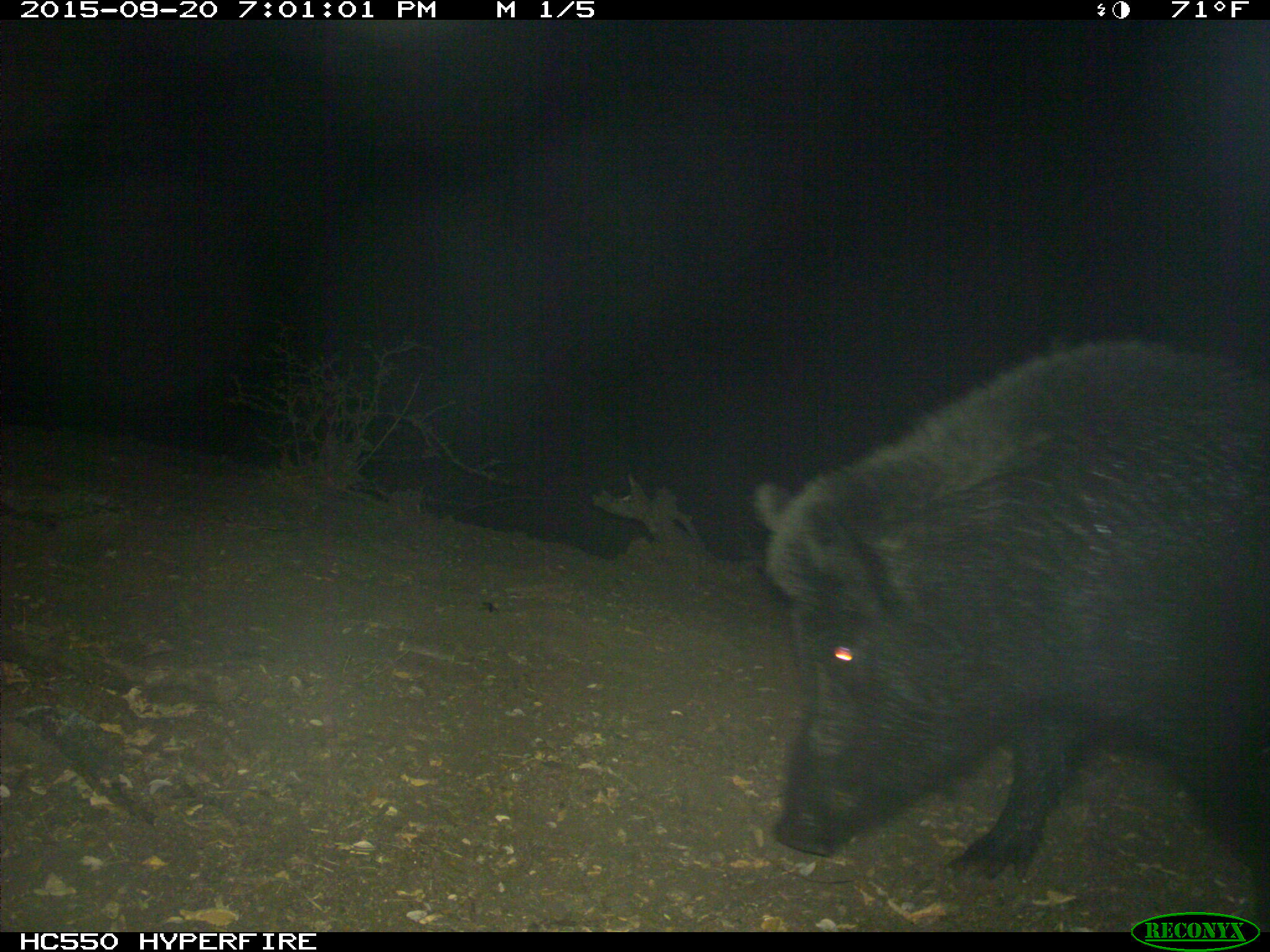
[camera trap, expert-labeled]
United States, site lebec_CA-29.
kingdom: Animalia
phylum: Chordata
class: Mammalia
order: Artiodactyla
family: Suidae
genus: Sus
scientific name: Sus scrofa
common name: wild boar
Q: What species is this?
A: Sus scrofa (wild boar).